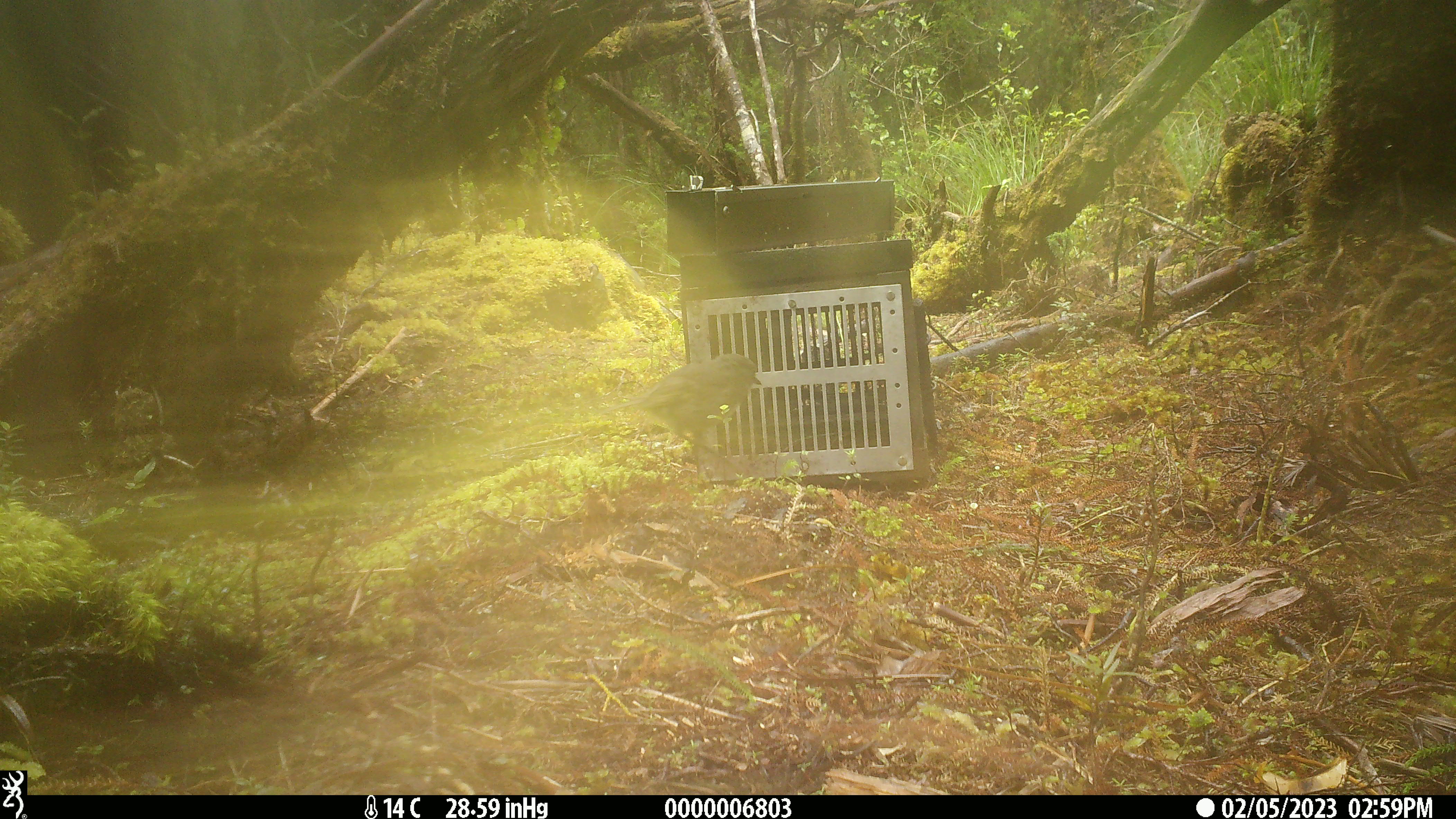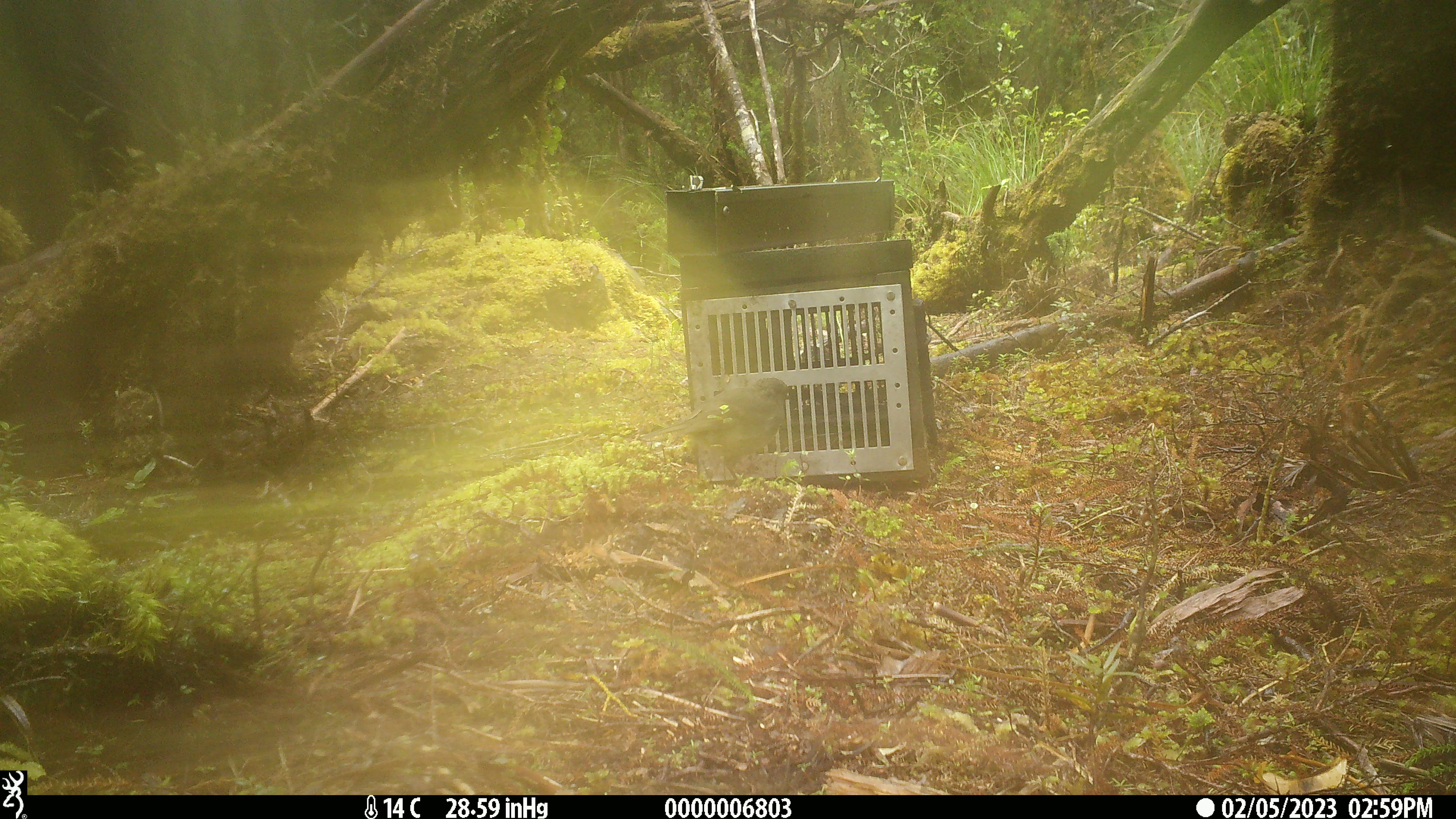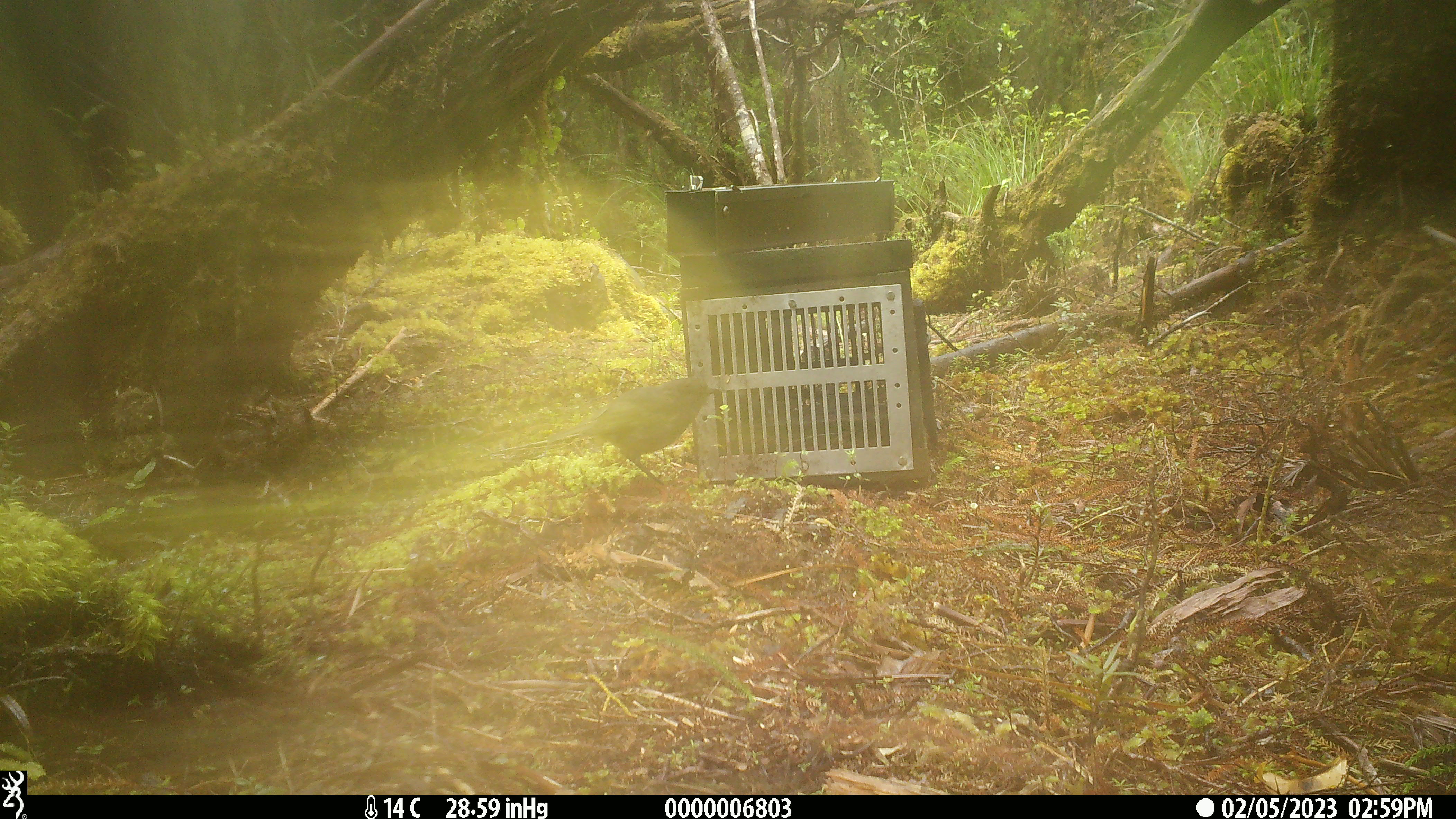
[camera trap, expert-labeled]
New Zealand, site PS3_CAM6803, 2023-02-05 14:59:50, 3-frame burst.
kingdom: Animalia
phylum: Chordata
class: Aves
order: Passeriformes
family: Petroicidae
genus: Petroica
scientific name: Petroica australis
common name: new zealand robin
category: robin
Robin (new zealand robin) (Petroica australis).